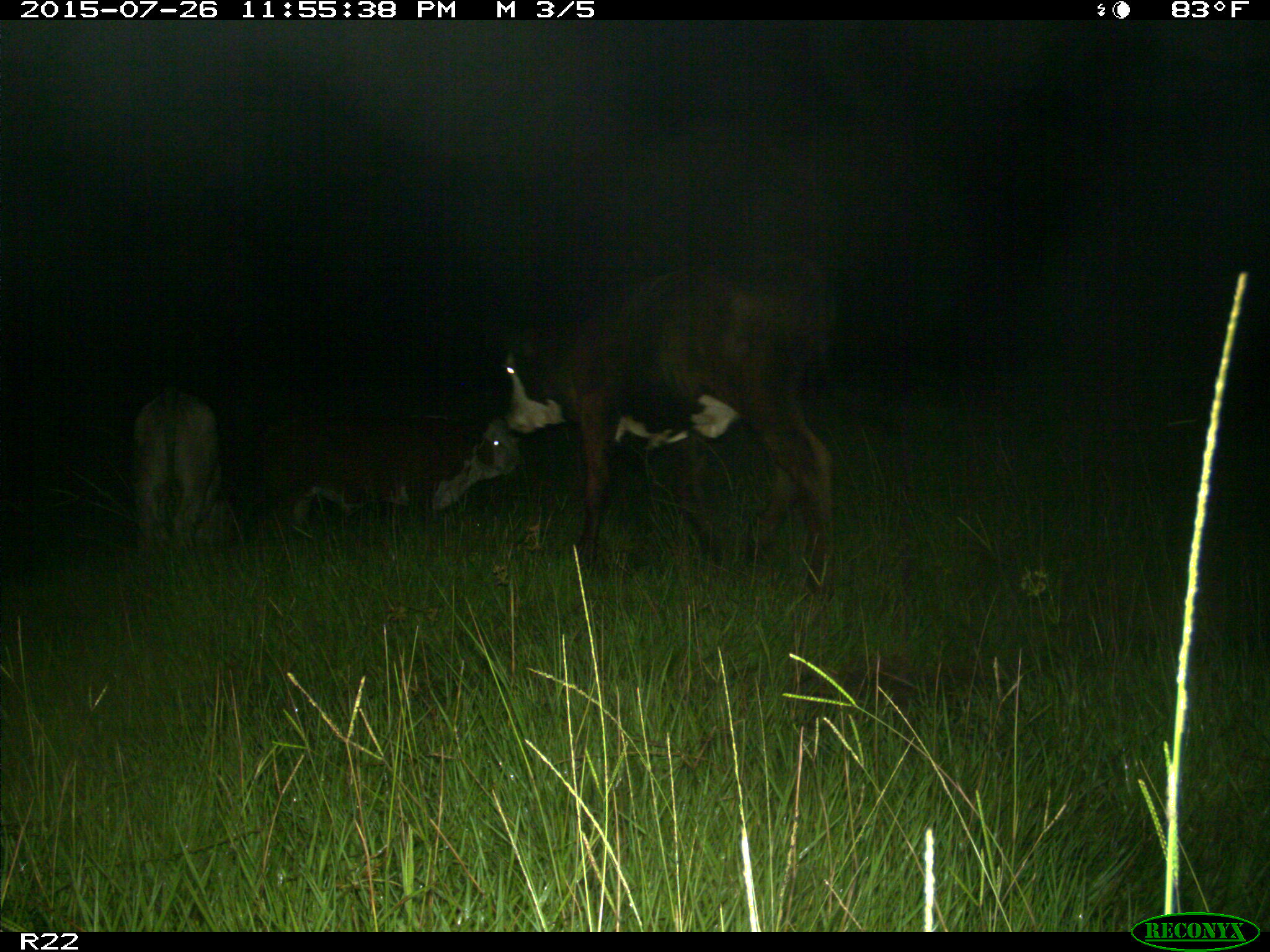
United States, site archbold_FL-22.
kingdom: Animalia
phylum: Chordata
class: Mammalia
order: Artiodactyla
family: Bovidae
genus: Bos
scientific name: Bos taurus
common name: domestic cow